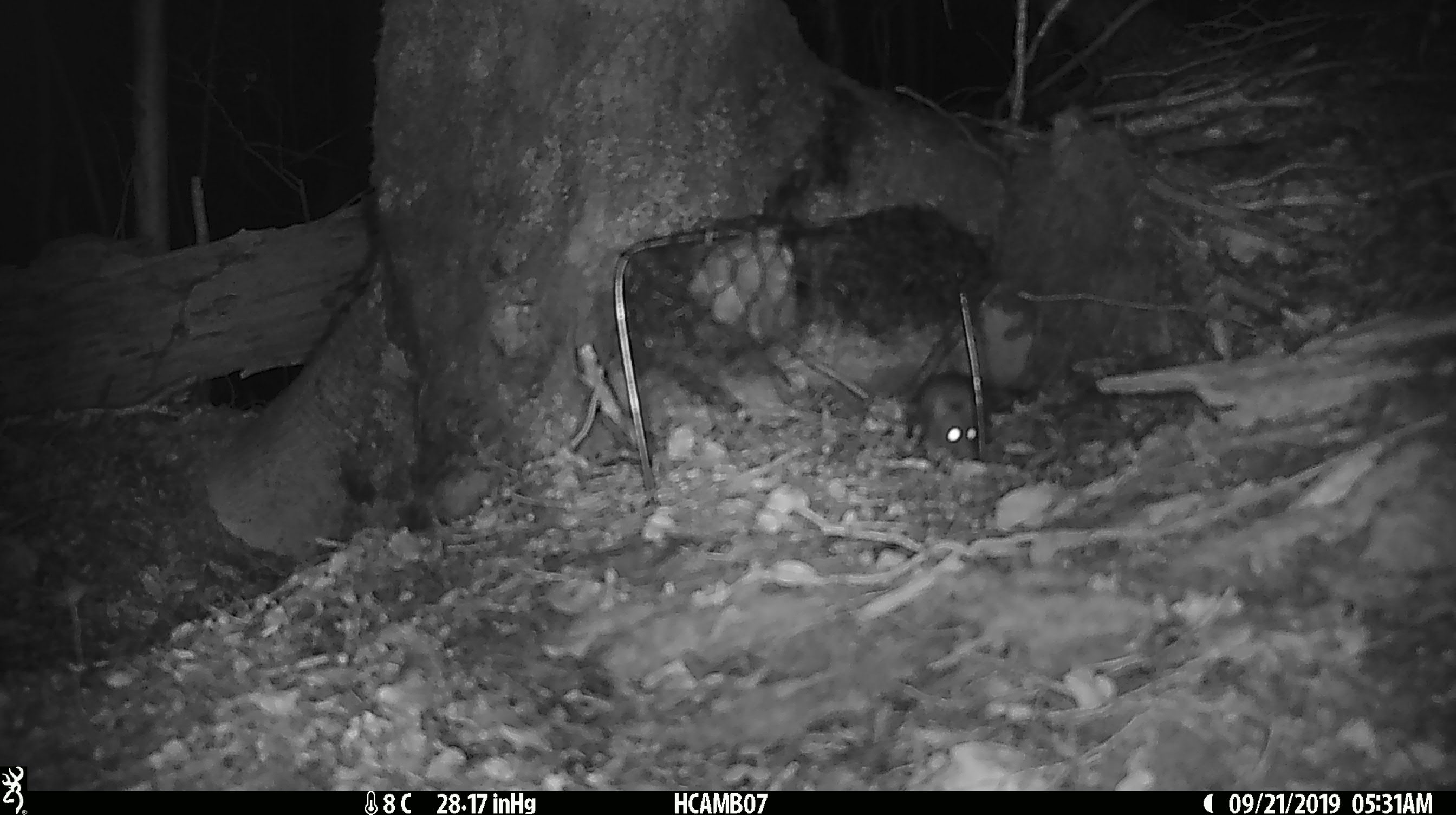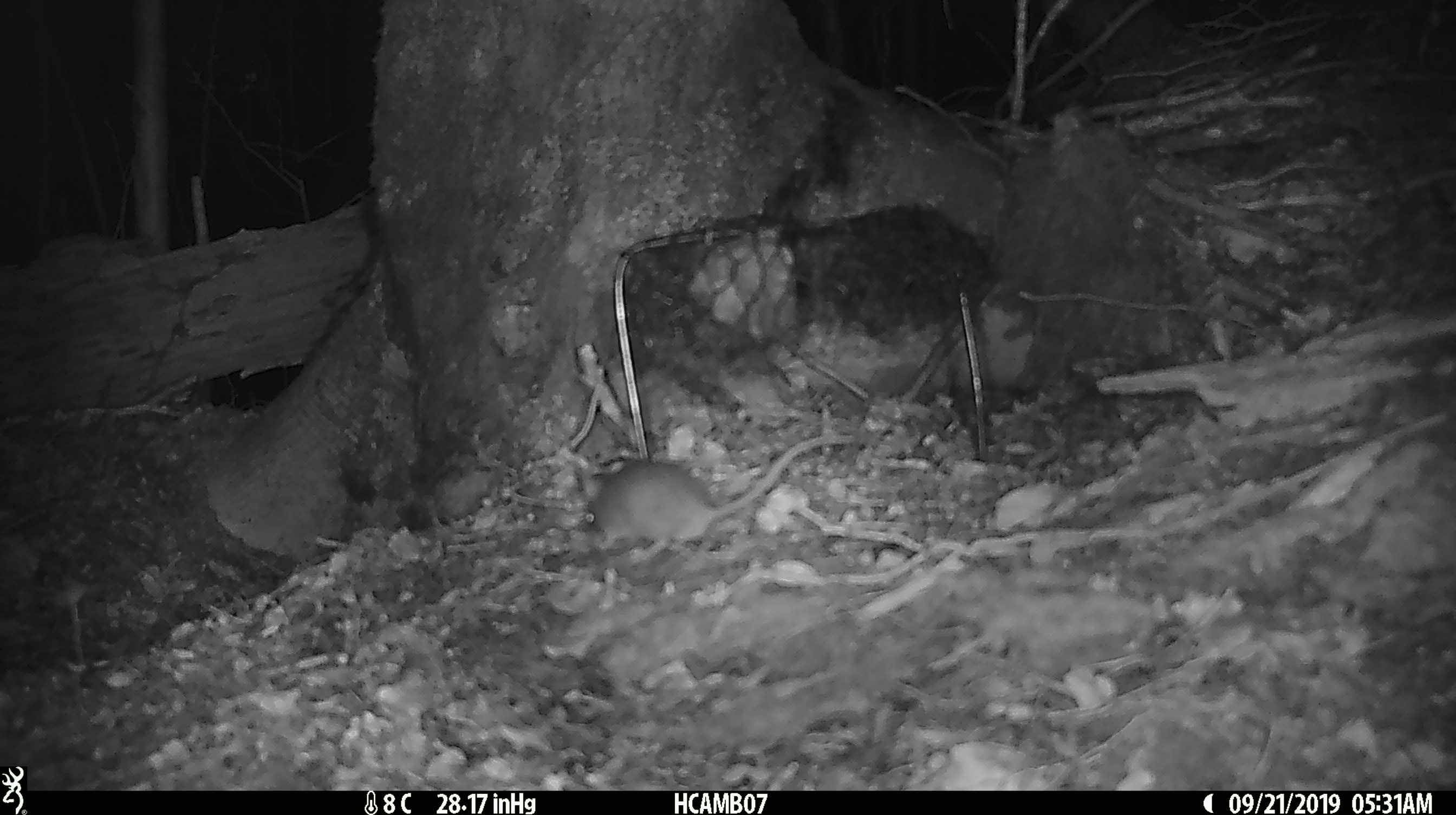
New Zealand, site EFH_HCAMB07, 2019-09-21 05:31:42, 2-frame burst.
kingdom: Animalia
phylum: Chordata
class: Mammalia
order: Rodentia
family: Muridae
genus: Mus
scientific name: Mus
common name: mouse